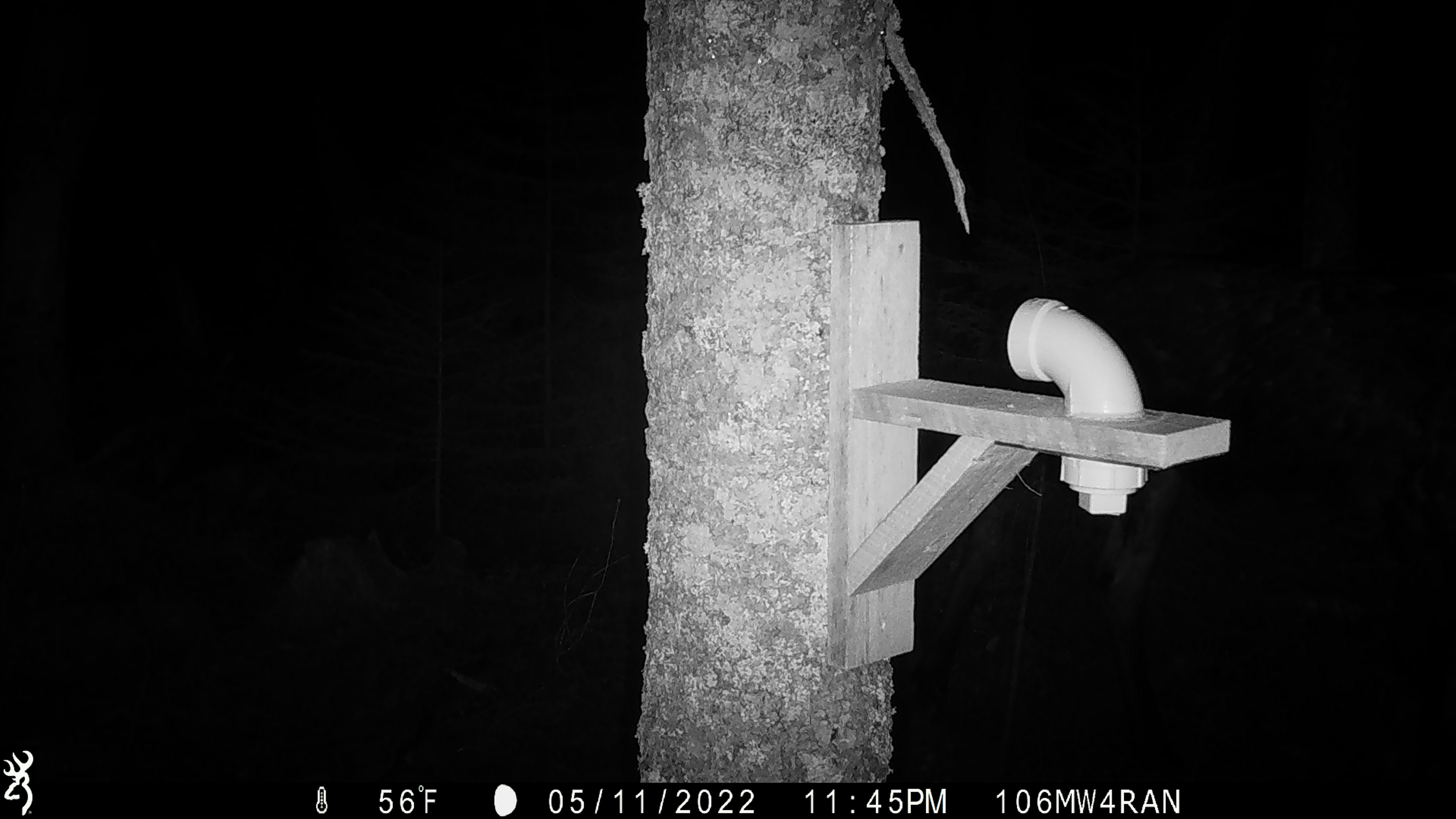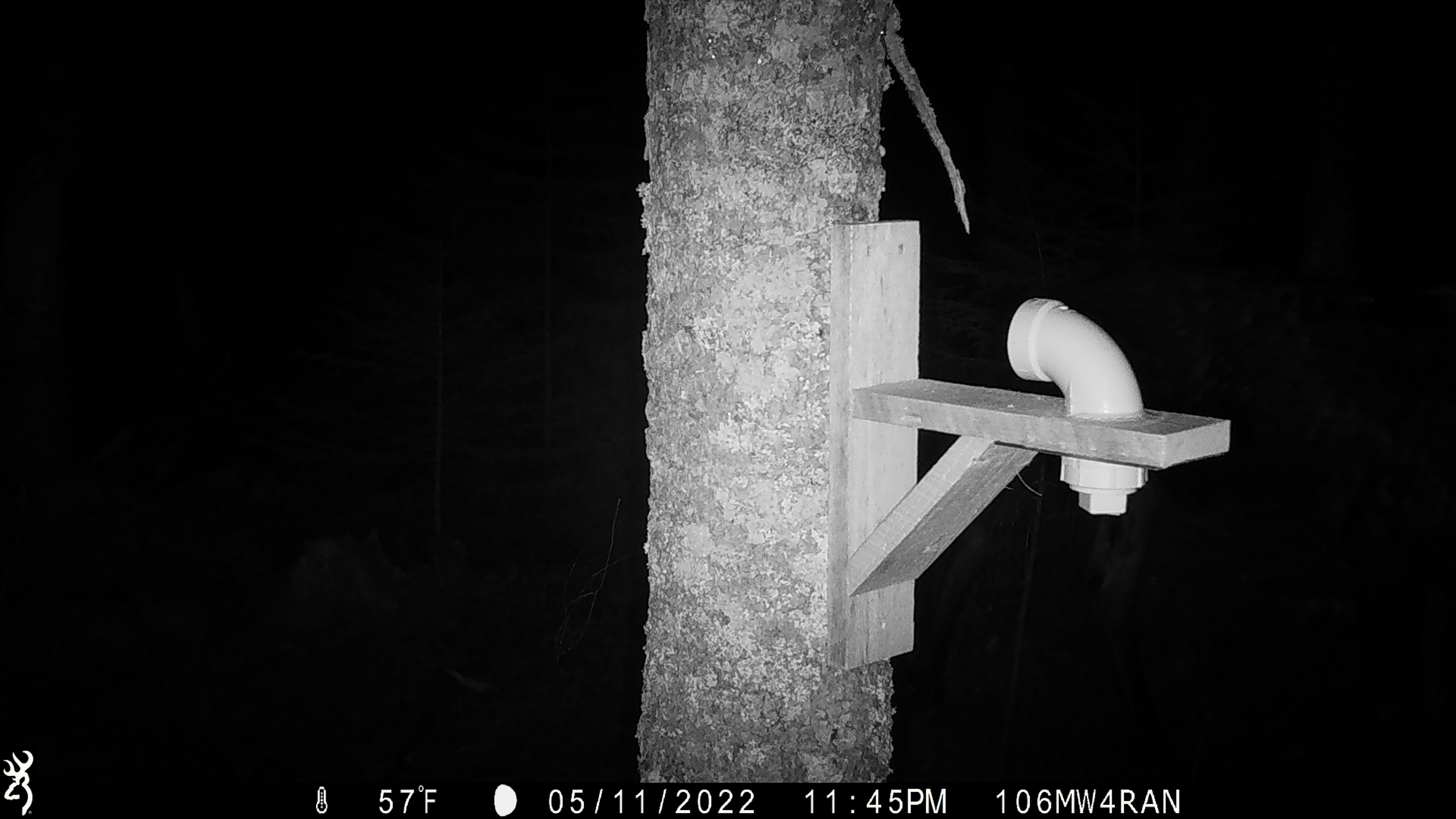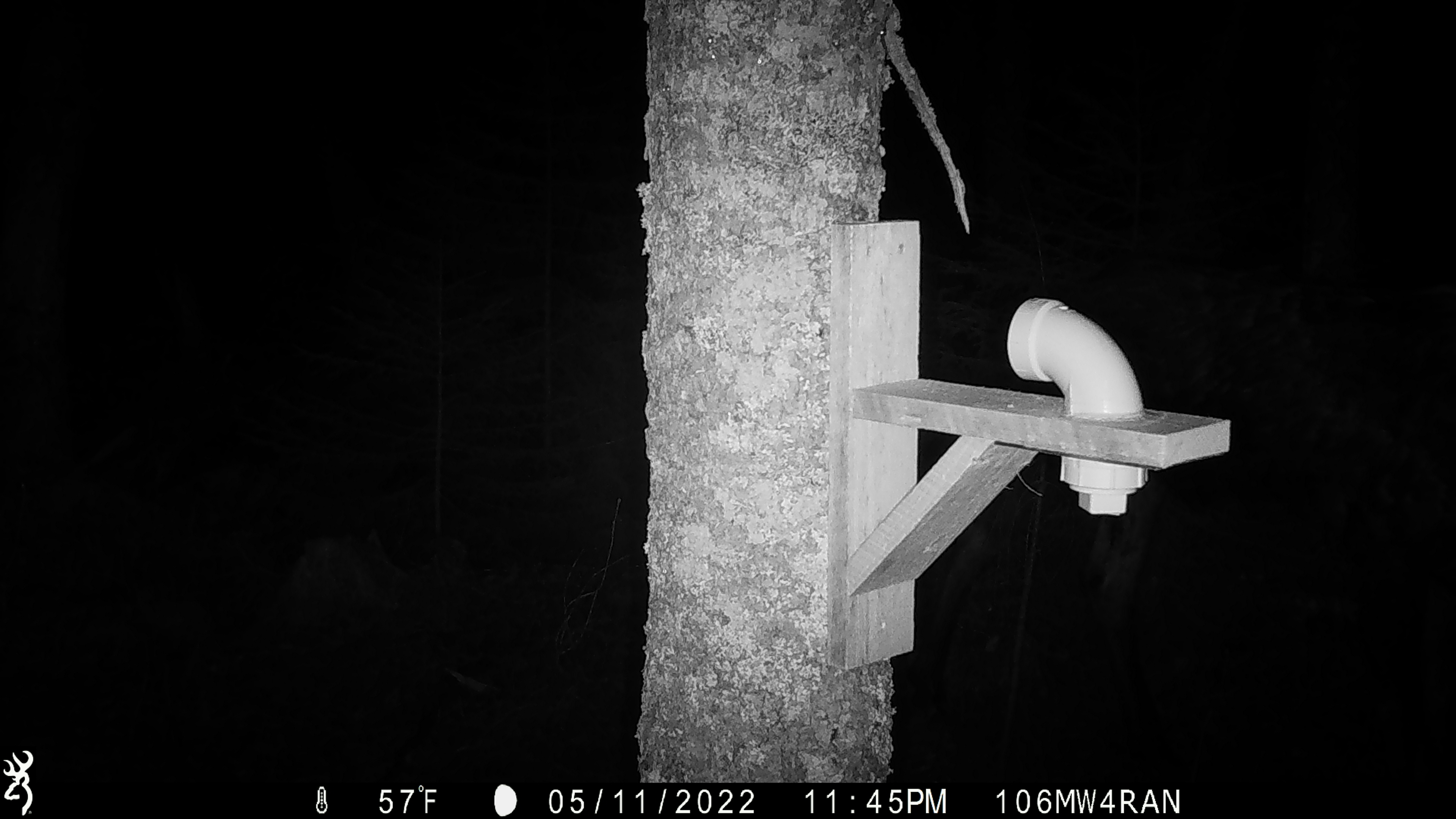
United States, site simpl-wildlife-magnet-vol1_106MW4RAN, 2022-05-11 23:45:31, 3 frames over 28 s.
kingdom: Animalia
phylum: Chordata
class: Mammalia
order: Artiodactyla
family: Cervidae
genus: Alces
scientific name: Alces alces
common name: moose